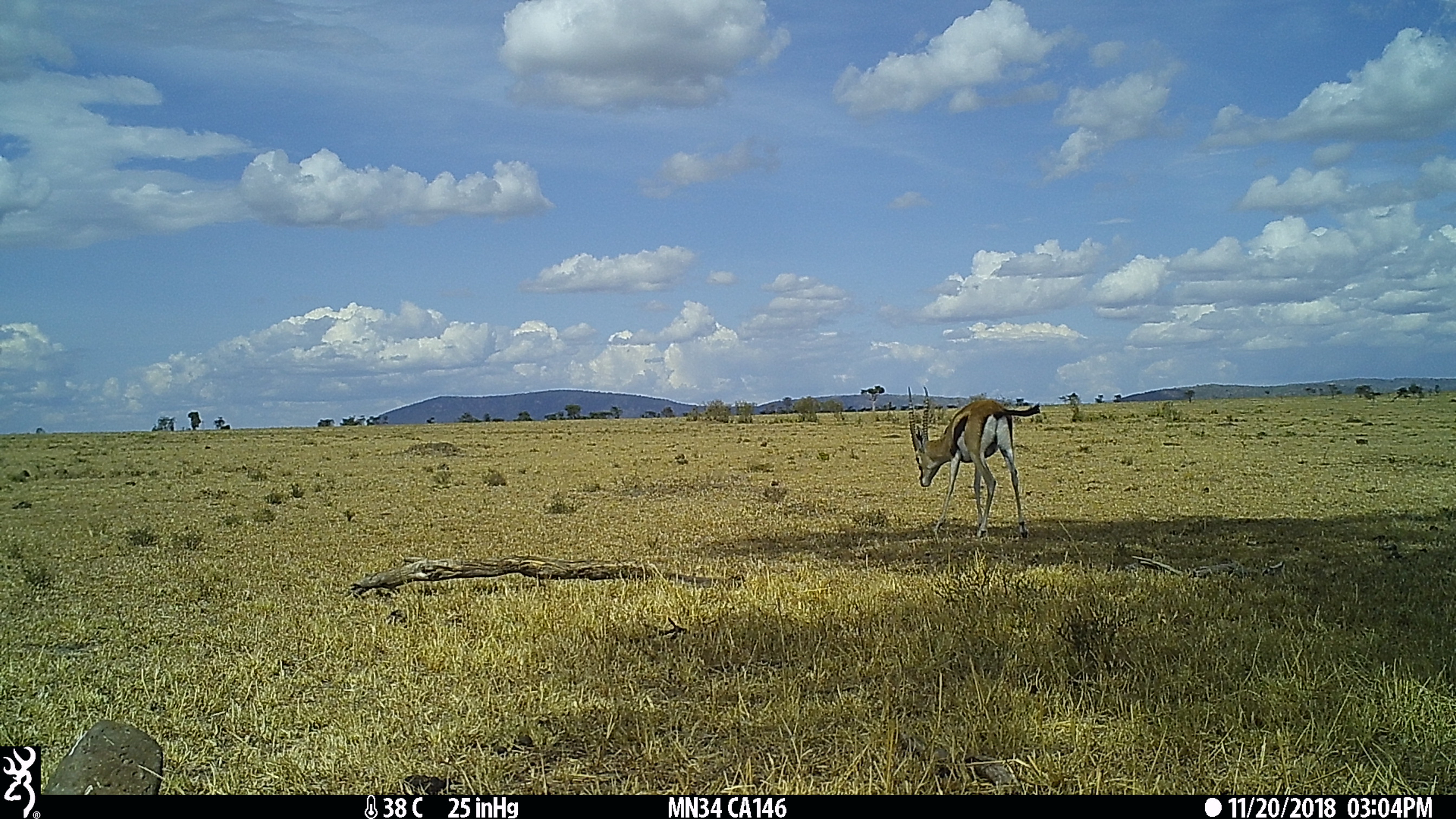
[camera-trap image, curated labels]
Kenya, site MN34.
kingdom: Animalia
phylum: Chordata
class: Mammalia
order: Artiodactyla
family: Bovidae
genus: Eudorcas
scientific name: Eudorcas thomsonii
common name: thomon's gazelle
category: gazelle thomsons